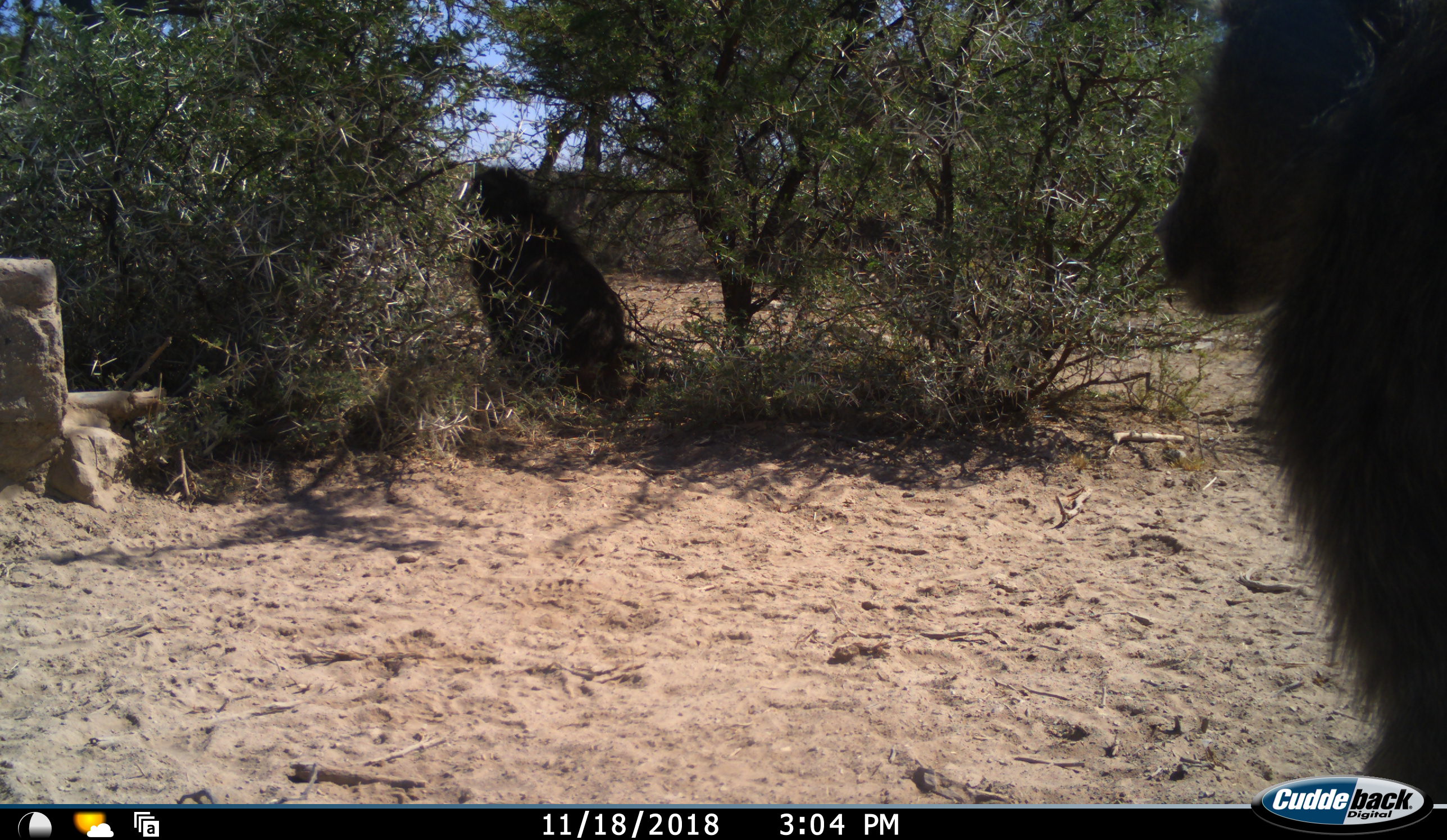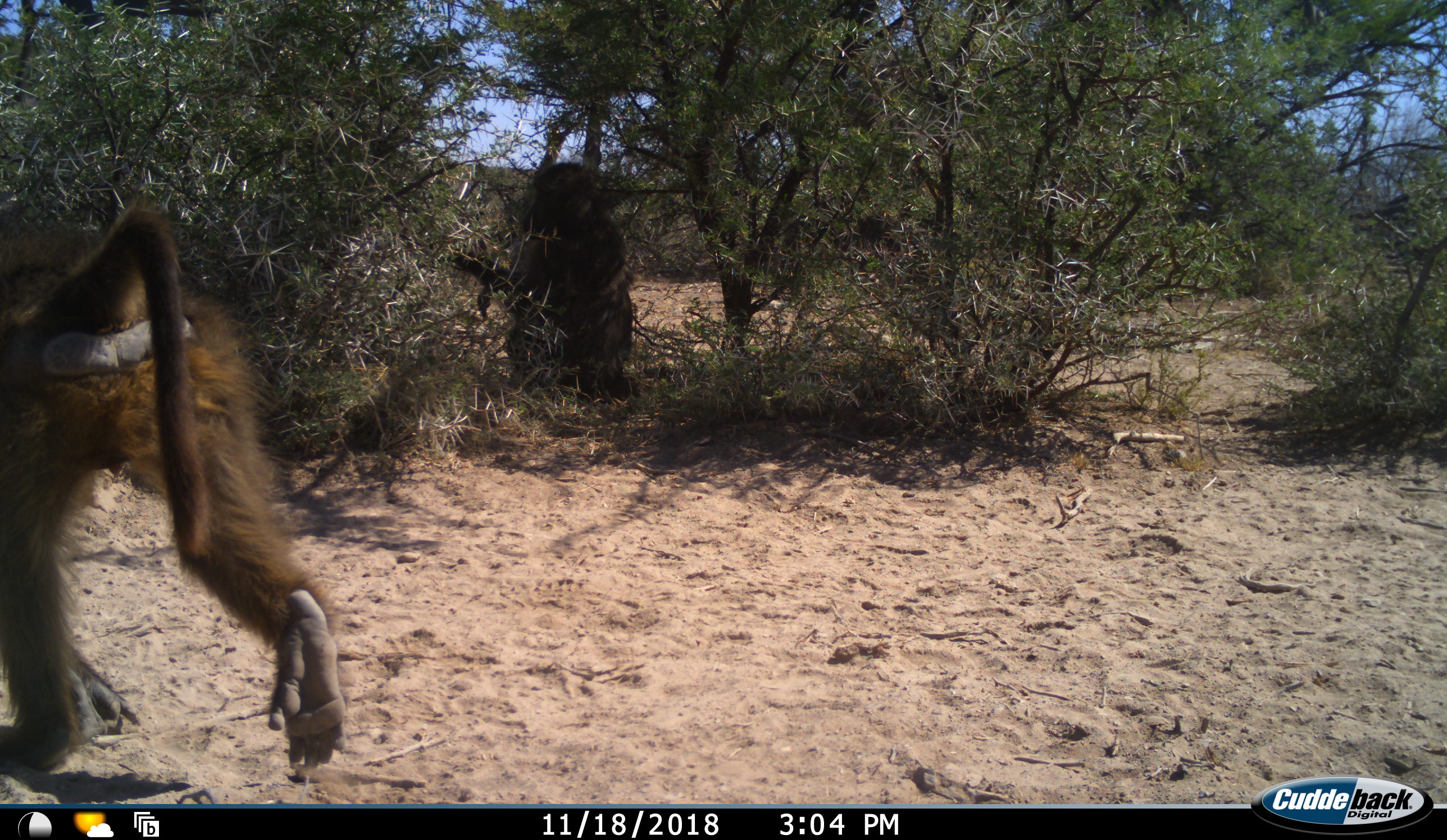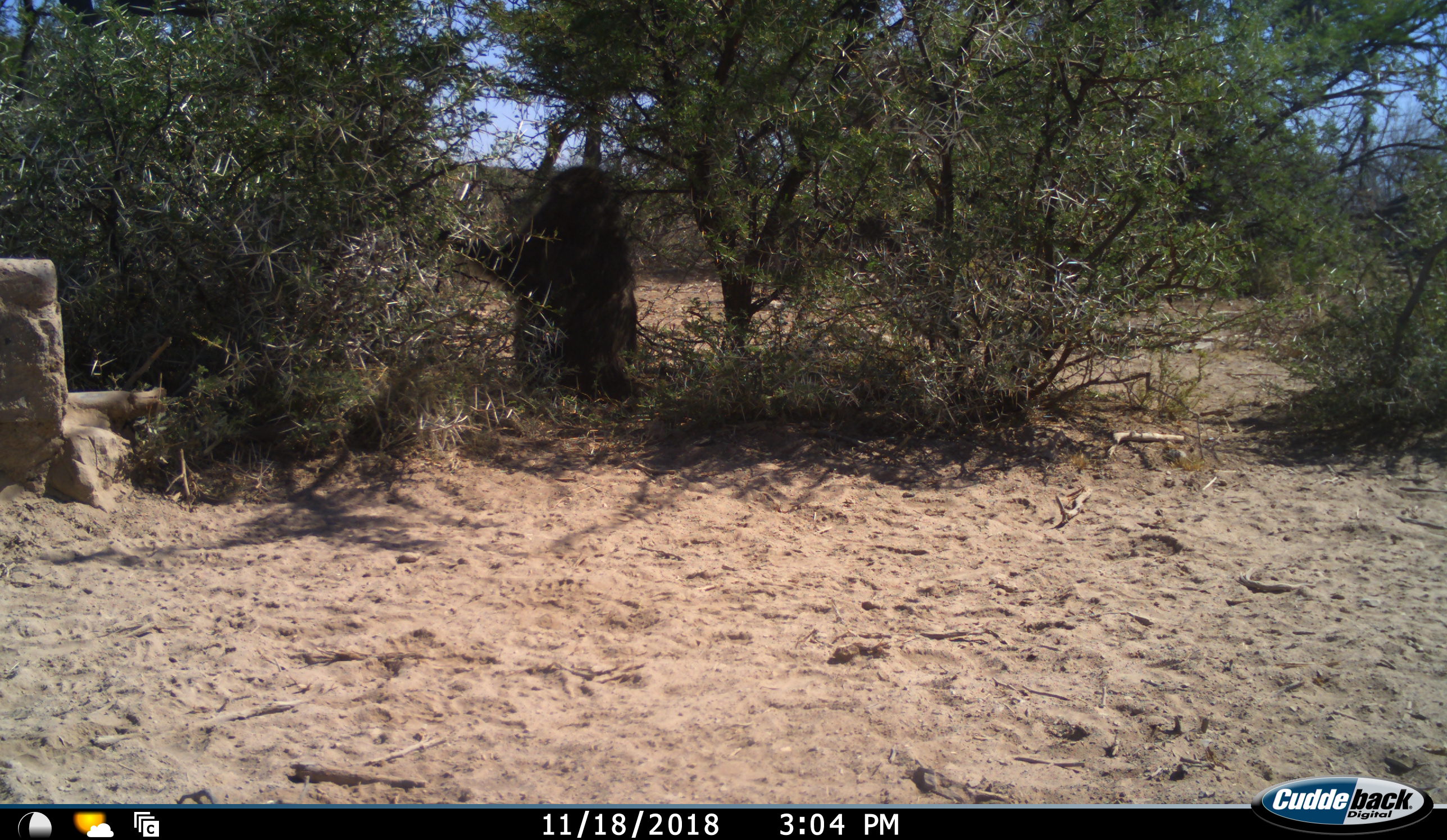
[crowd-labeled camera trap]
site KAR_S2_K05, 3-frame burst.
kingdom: Animalia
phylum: Chordata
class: Mammalia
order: Primates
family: Cercopithecidae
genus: Papio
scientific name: Papio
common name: baboon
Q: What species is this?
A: Baboon (Papio).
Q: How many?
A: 2.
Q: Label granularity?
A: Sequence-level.